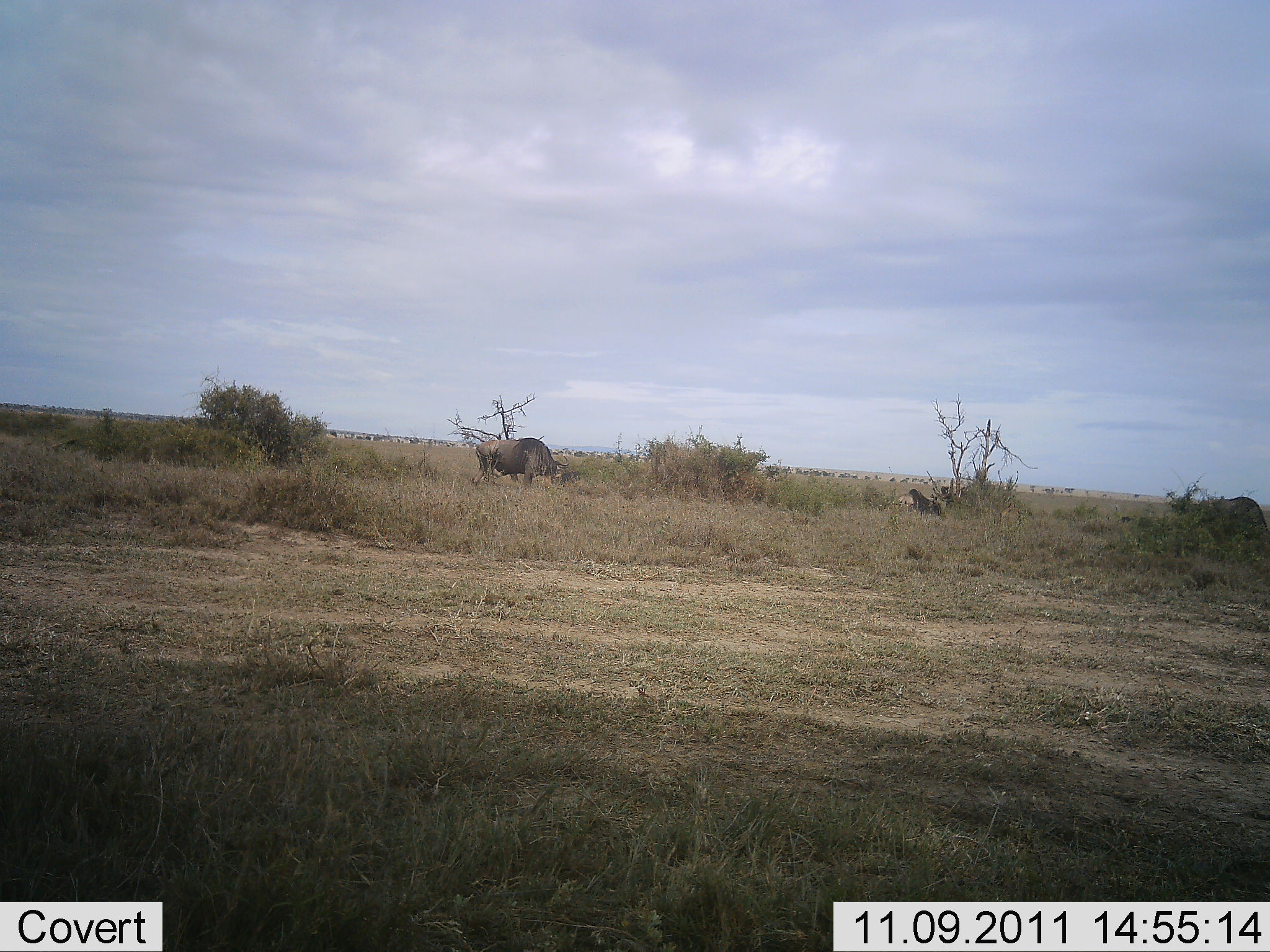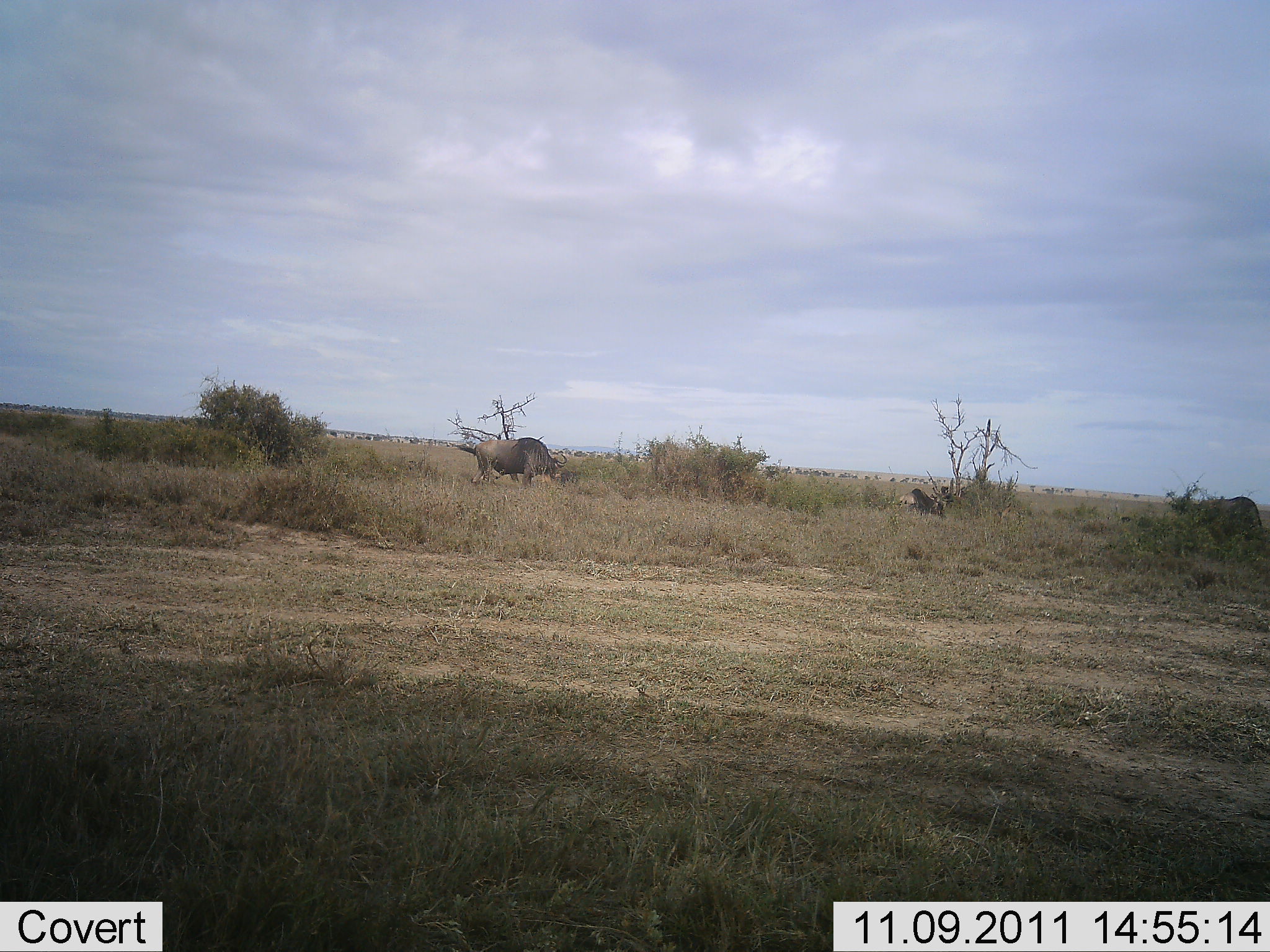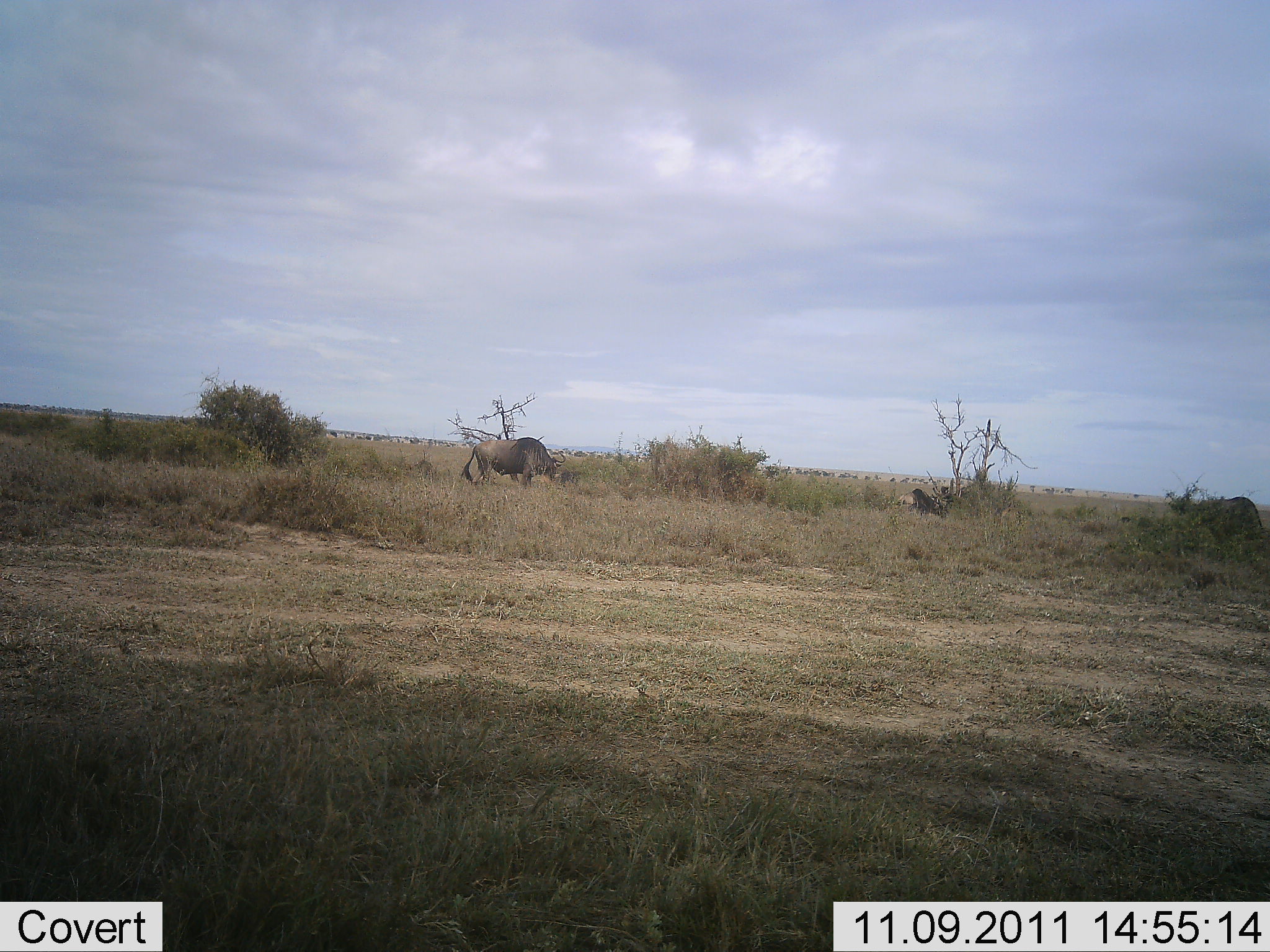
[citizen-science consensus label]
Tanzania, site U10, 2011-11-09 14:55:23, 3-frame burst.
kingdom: Animalia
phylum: Chordata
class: Mammalia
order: Artiodactyla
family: Bovidae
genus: Connochaetes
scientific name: Connochaetes taurinus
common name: blue wildebeest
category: wildebeest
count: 3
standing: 45%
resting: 9%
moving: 9%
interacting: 0%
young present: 0%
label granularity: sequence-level